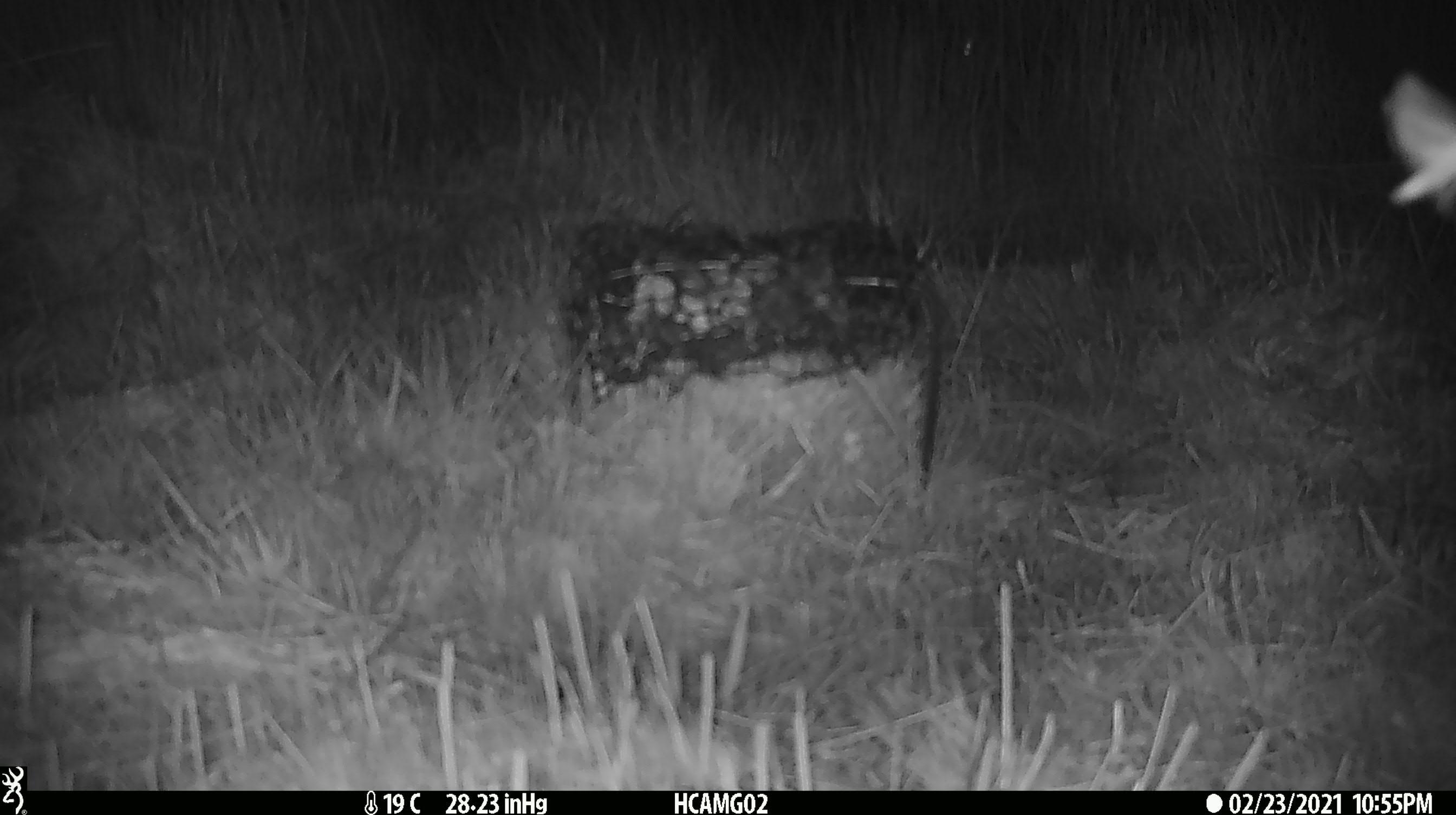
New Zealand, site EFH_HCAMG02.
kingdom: Animalia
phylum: Arthropoda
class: Insecta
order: Lepidoptera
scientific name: Lepidoptera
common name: moth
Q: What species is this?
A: Moth (Lepidoptera).